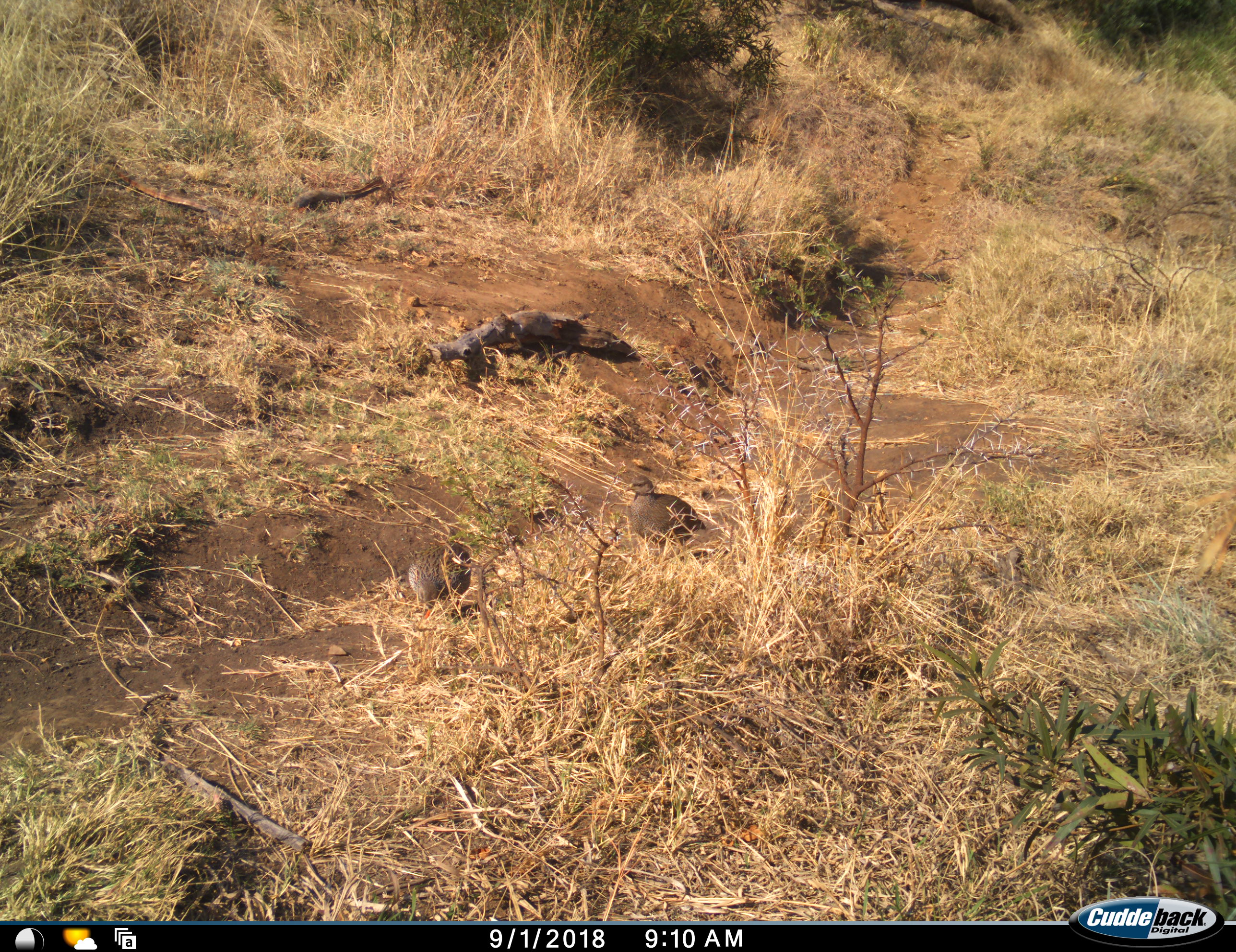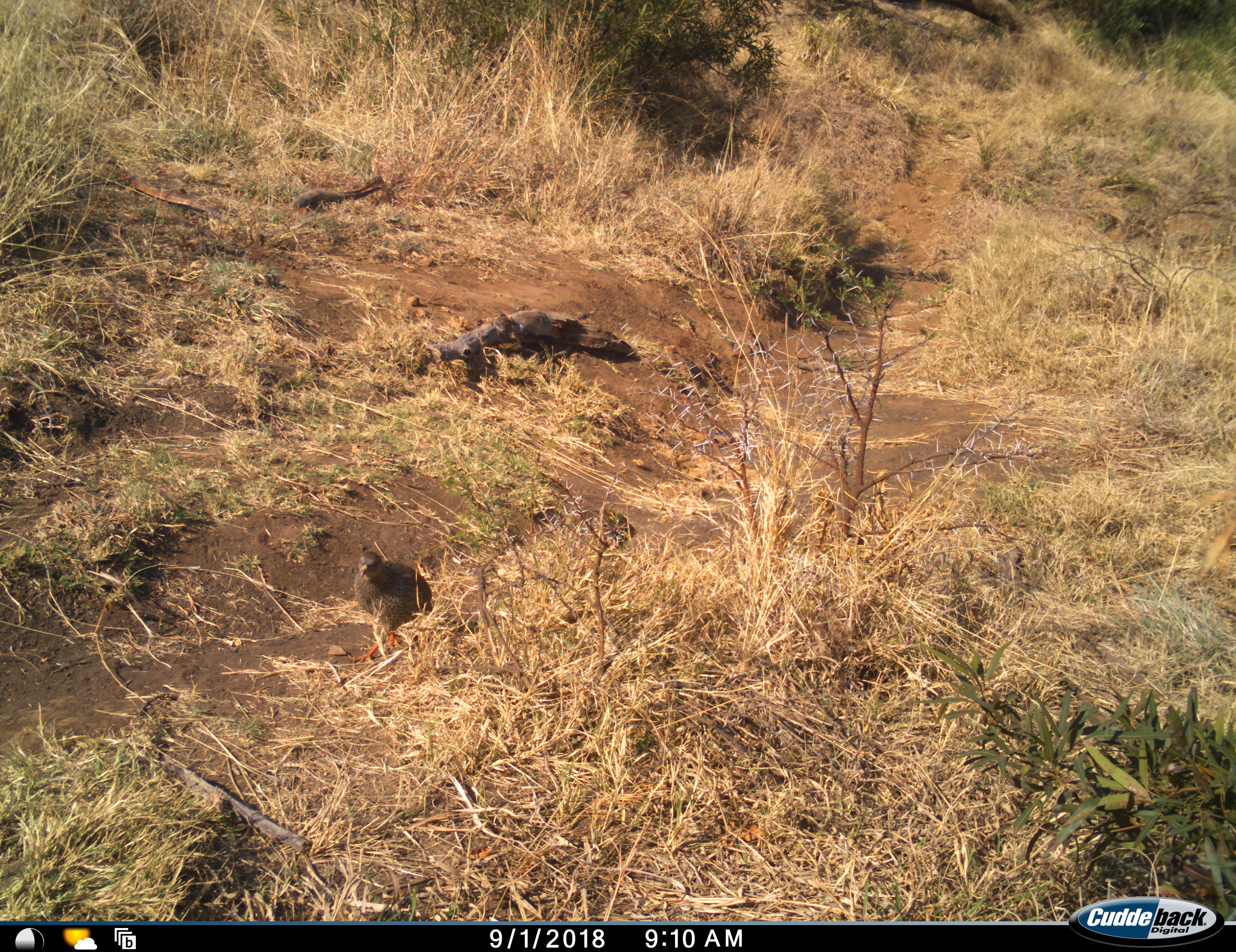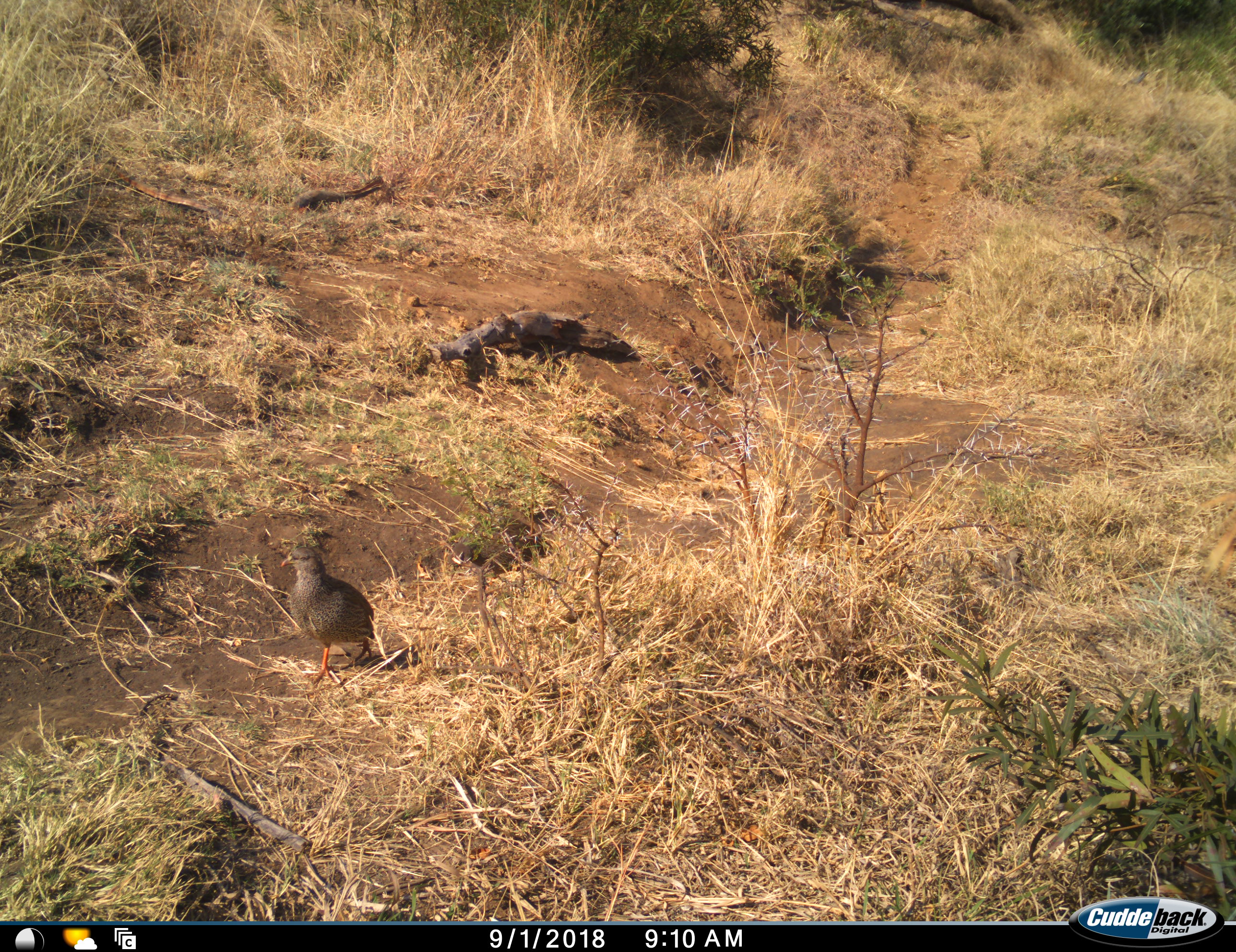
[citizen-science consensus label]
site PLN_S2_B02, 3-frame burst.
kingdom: Animalia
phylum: Chordata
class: Aves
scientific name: Aves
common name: bird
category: birdother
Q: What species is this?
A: Birdother (bird) (Aves).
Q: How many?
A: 2.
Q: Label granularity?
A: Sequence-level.